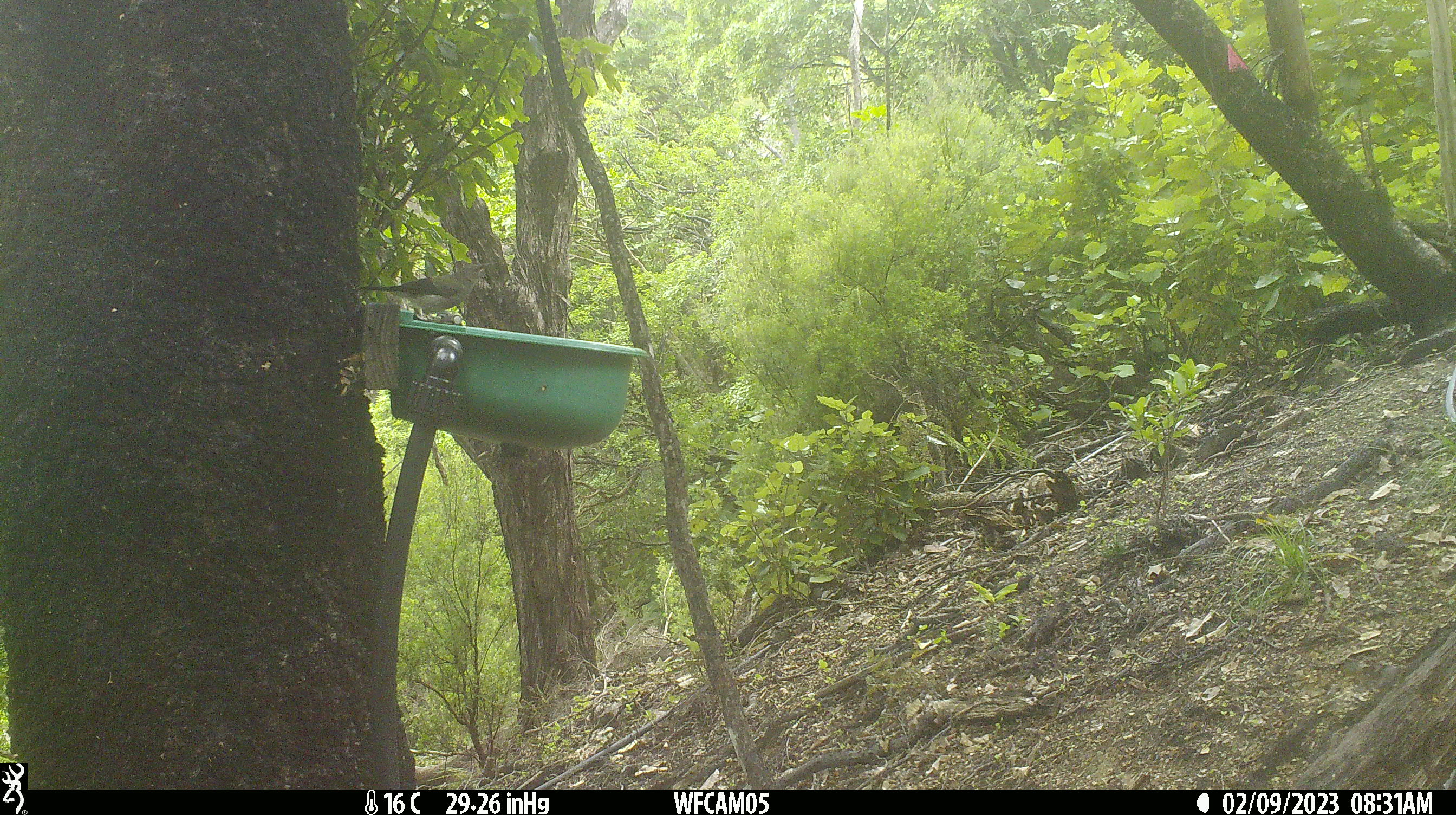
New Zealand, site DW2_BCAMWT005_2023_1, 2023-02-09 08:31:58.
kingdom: Animalia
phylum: Chordata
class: Aves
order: Passeriformes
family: Meliphagidae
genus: Anthornis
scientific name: Anthornis melanura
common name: new zealand bellbird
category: bellbird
Bellbird (new zealand bellbird) (Anthornis melanura).